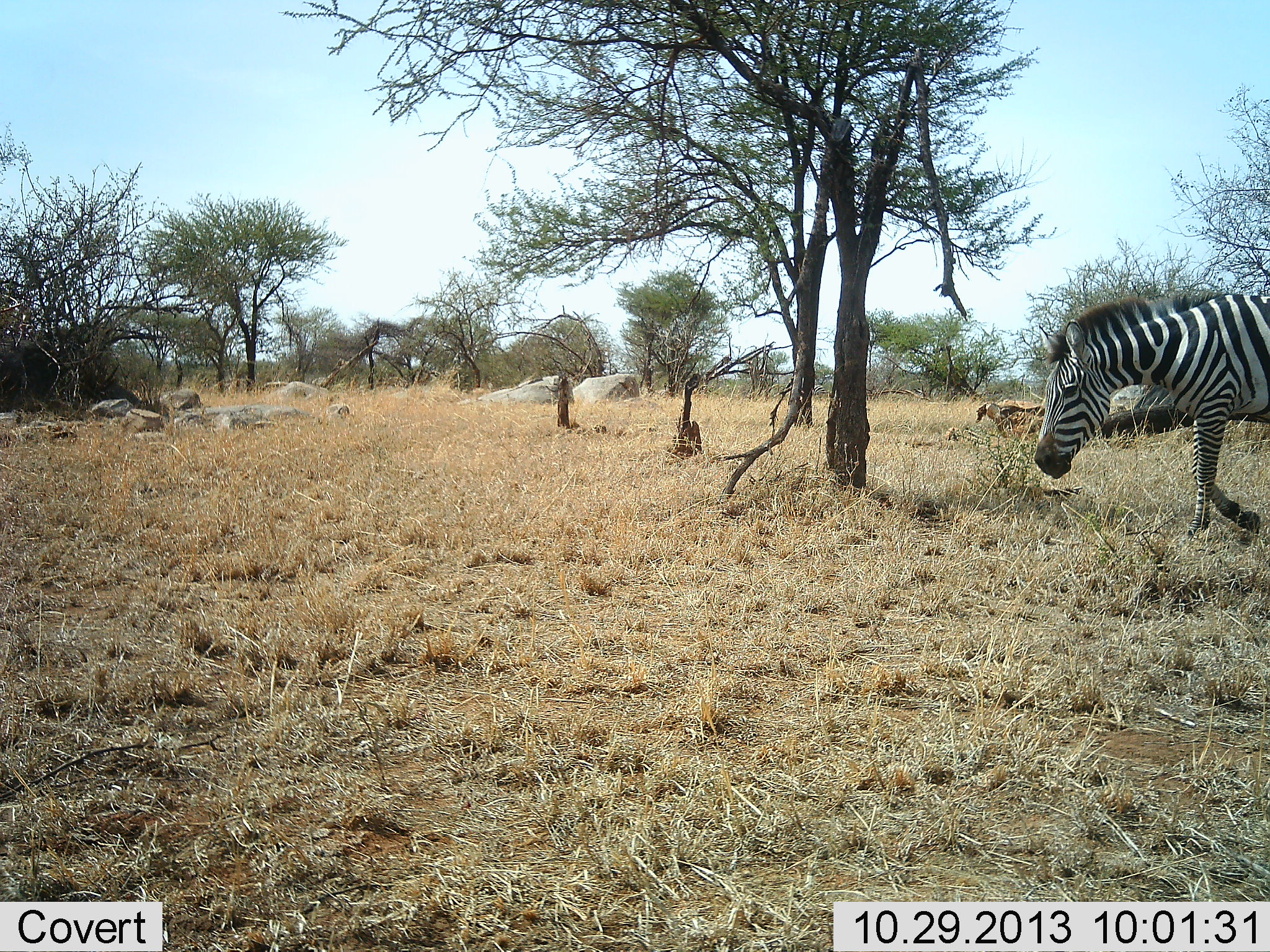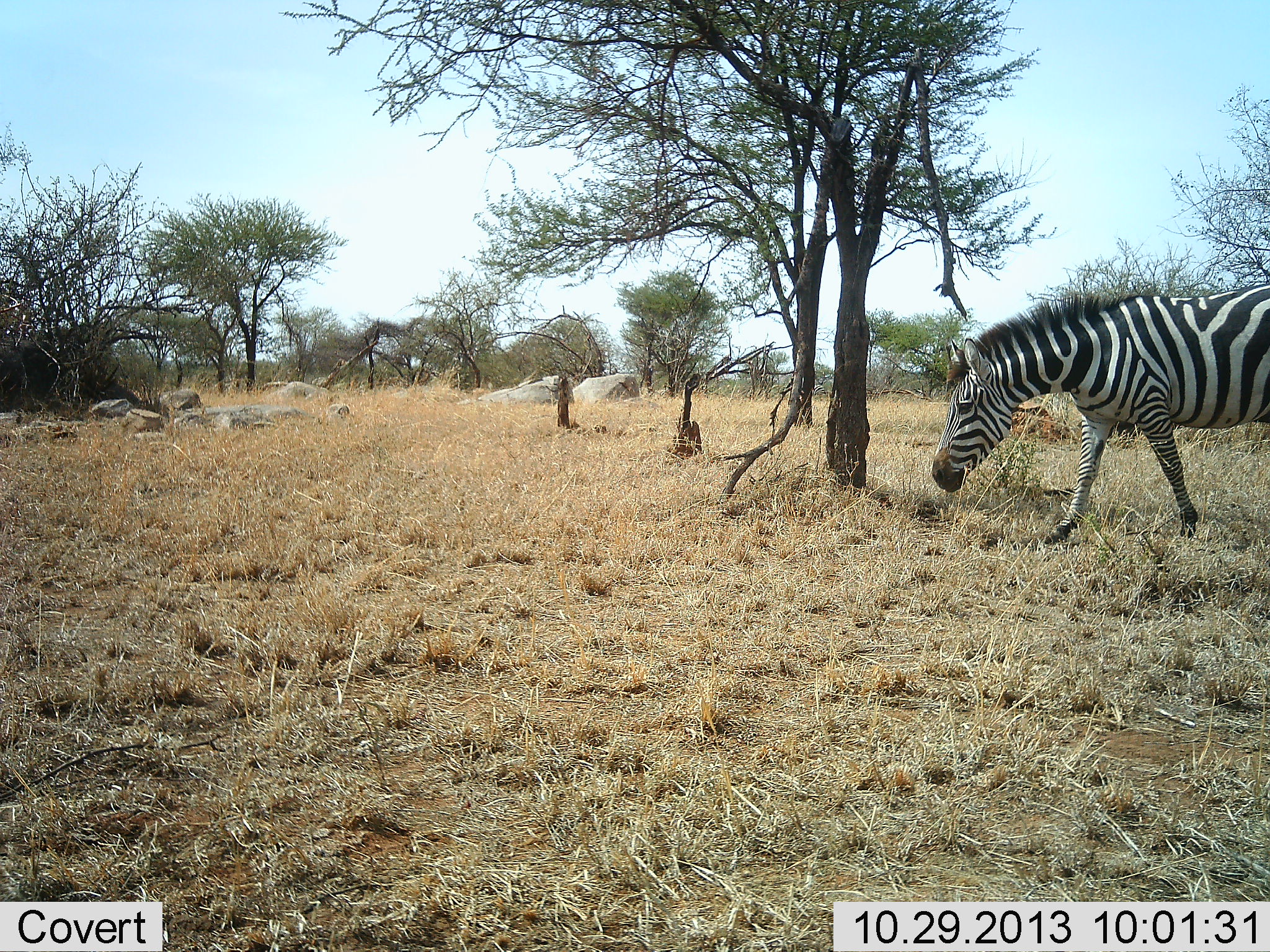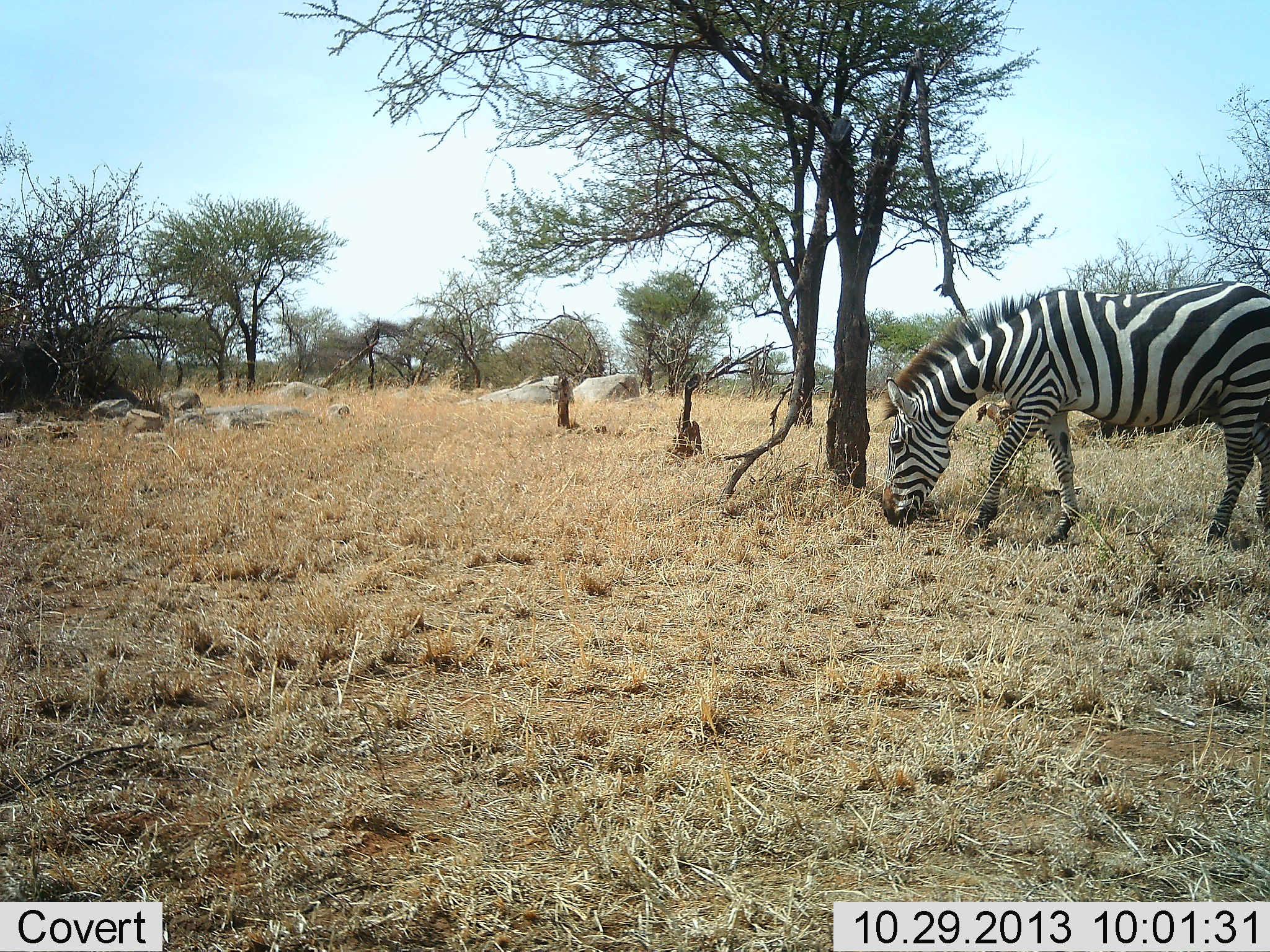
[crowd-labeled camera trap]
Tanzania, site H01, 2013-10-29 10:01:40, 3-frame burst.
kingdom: Animalia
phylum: Chordata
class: Mammalia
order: Perissodactyla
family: Equidae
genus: Equus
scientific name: Equus quagga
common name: plains zebra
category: zebra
Zebra (plains zebra) (Equus quagga), count 1. Behavior (volunteer vote fractions): standing 20%, resting 0%, moving 80%, interacting 0%. Young present (vote fraction): 0%. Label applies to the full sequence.